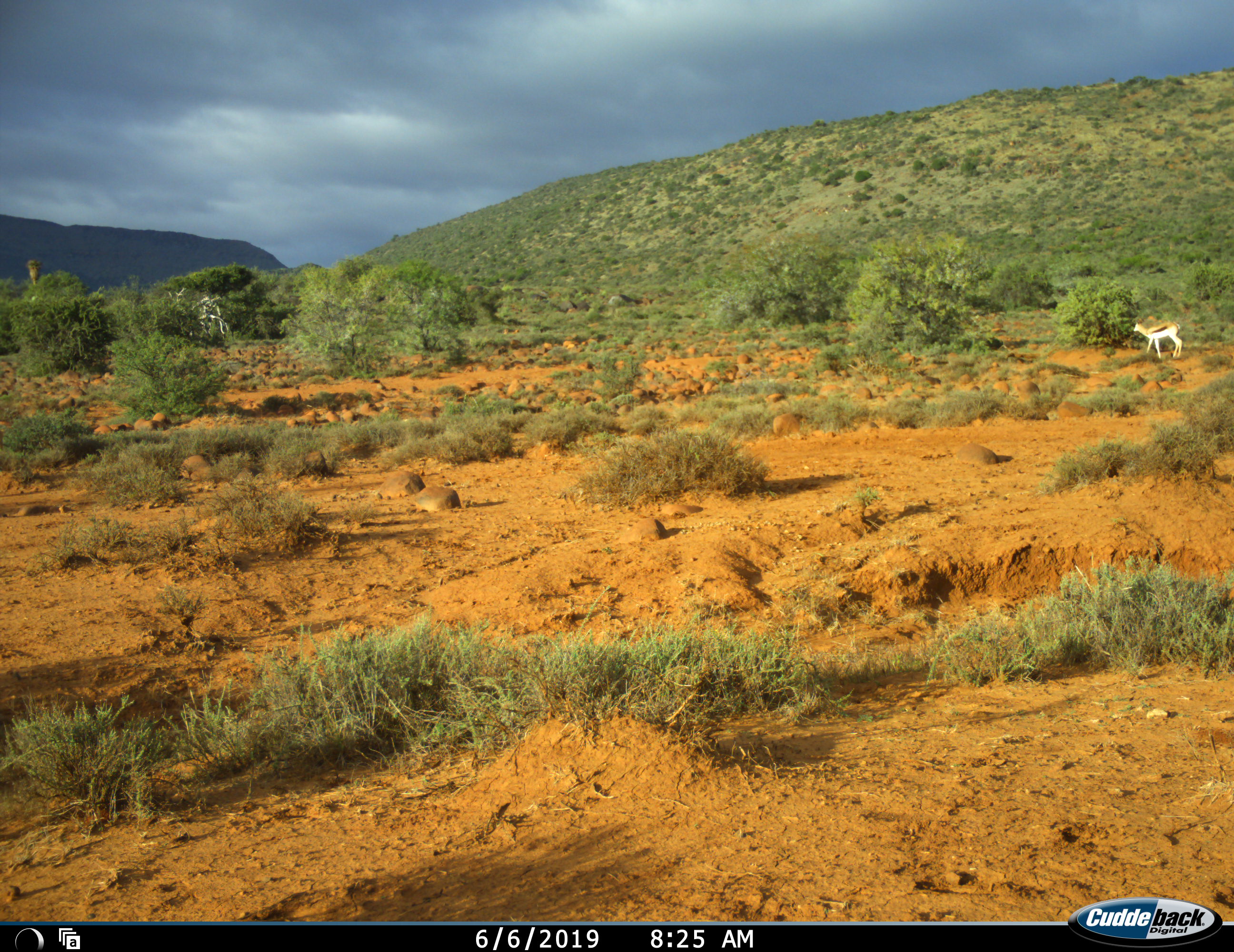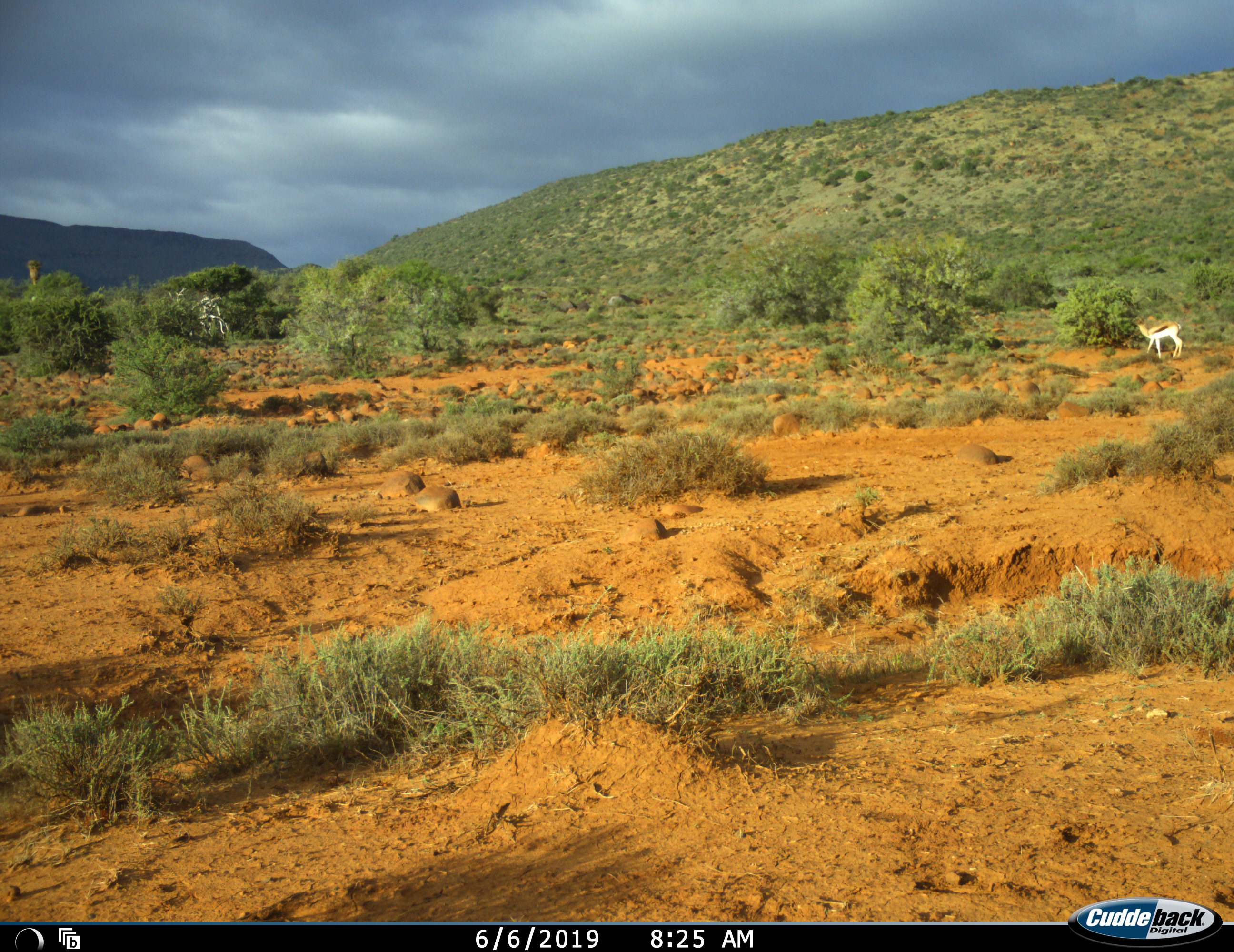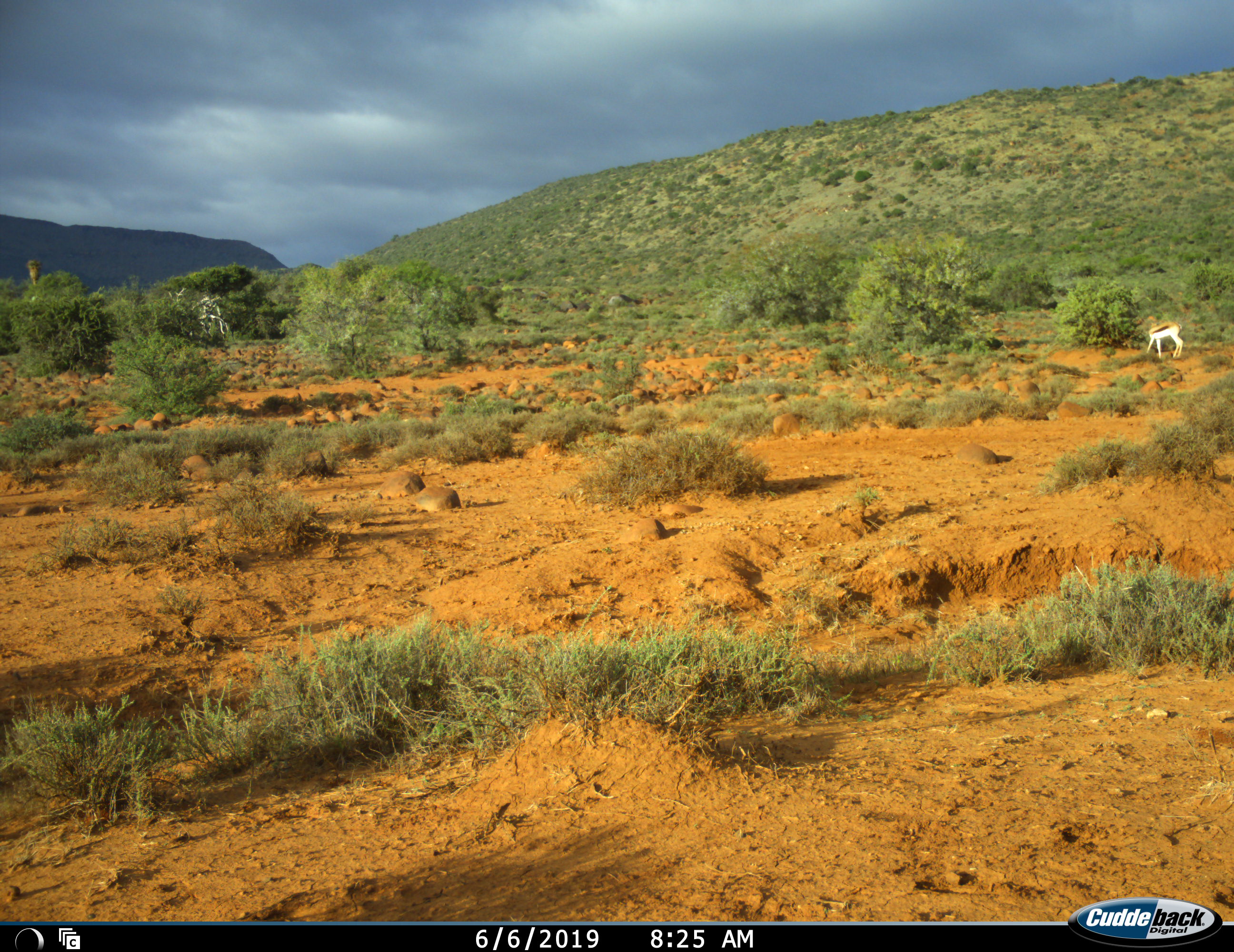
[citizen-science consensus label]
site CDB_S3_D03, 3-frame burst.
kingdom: Animalia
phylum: Chordata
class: Mammalia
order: Artiodactyla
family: Bovidae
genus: Antidorcas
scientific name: Antidorcas marsupialis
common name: springbok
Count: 1.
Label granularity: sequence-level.